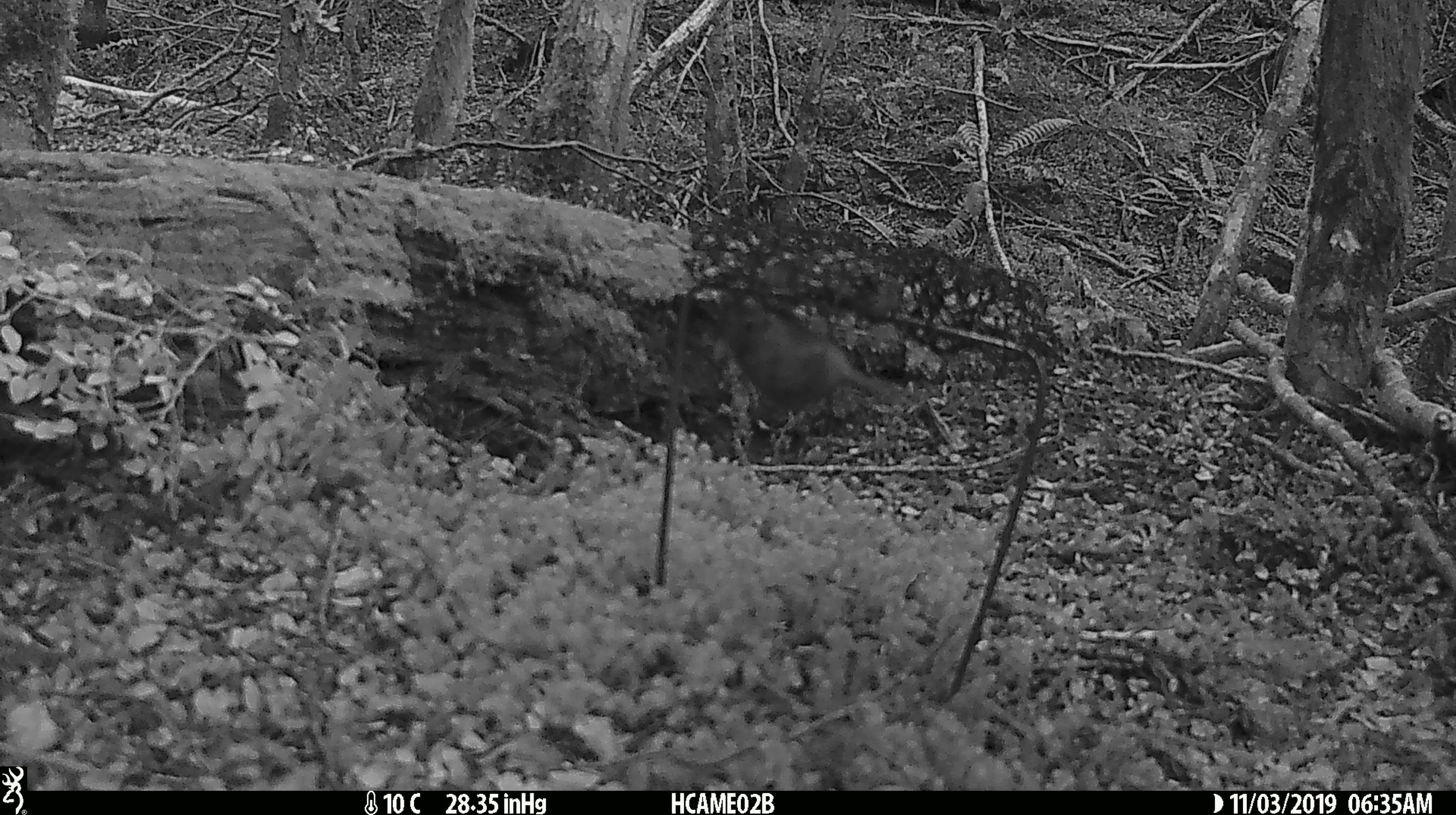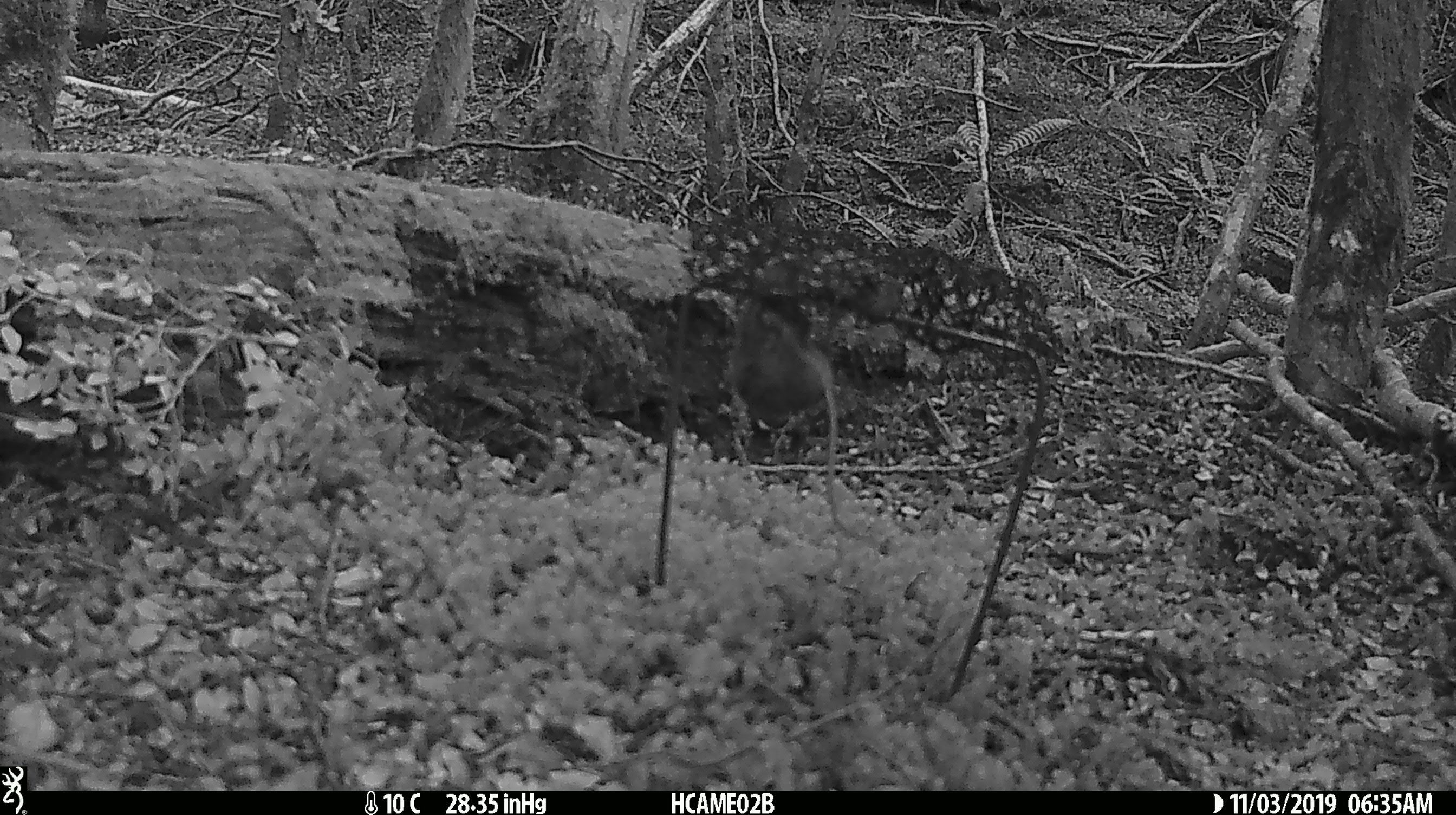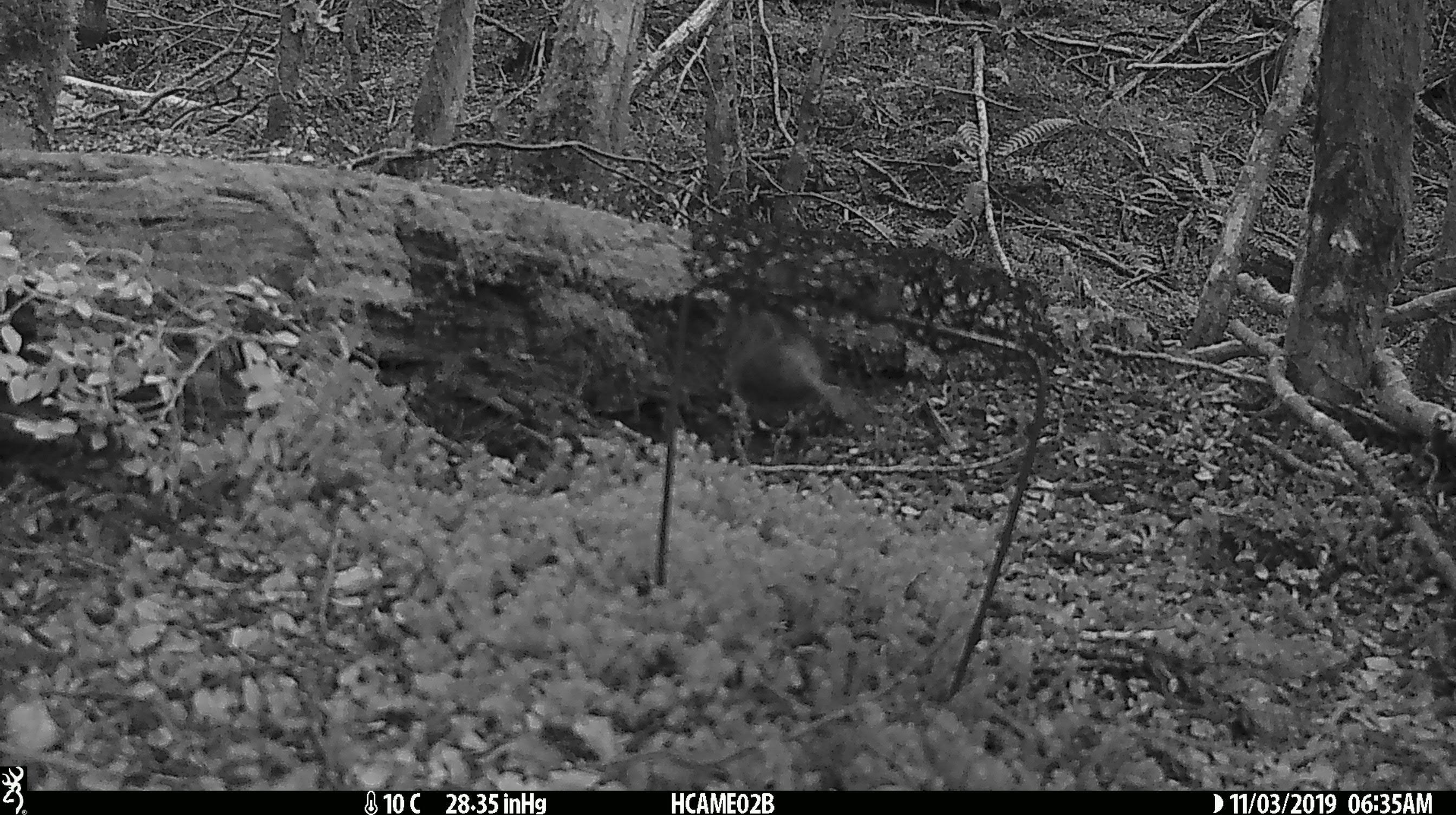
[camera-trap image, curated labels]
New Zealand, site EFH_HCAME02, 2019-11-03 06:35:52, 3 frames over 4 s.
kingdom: Animalia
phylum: Chordata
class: Mammalia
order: Rodentia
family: Muridae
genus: Mus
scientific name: Mus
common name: mouse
Mouse (Mus).